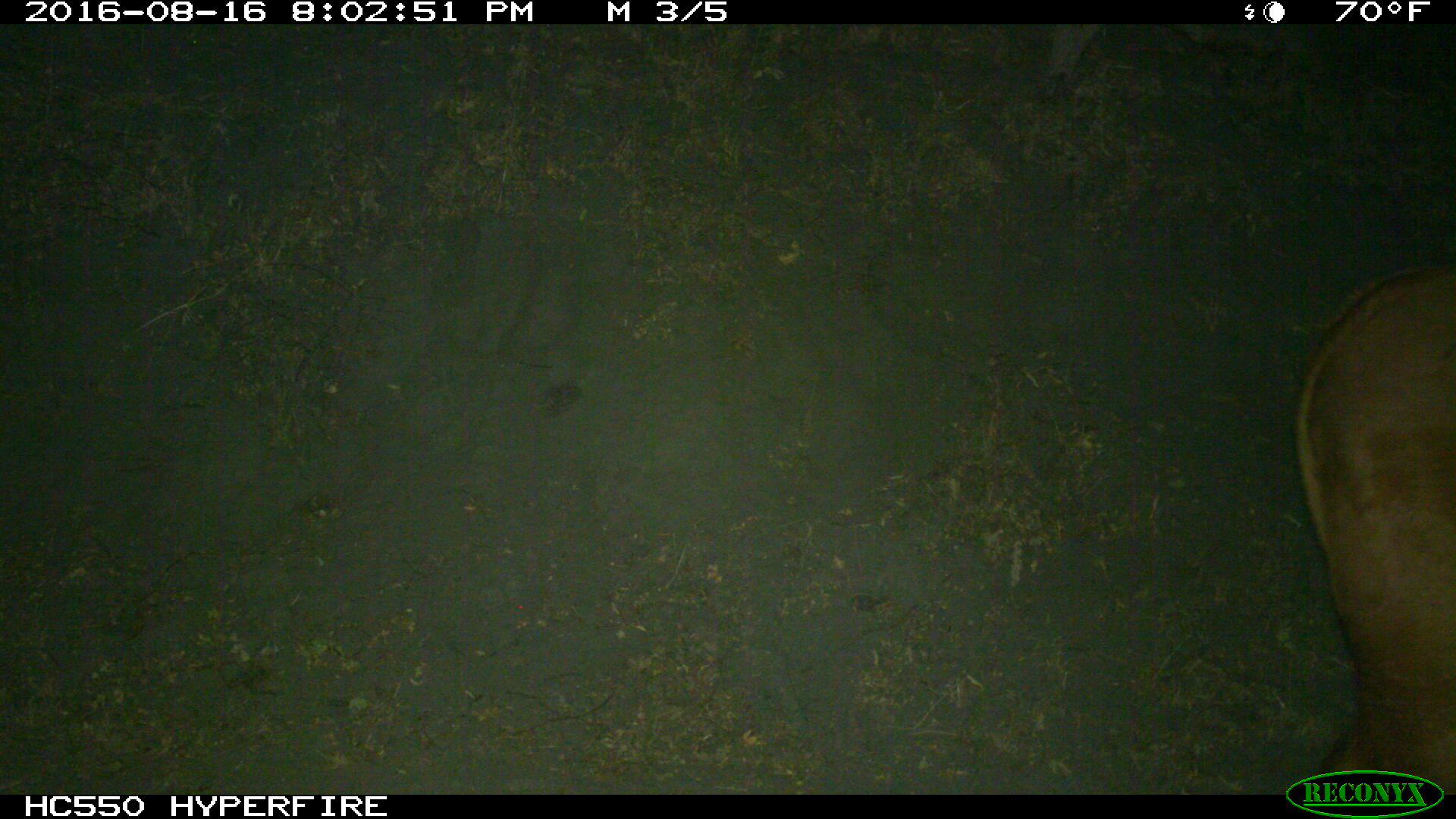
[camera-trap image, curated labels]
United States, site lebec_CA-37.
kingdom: Animalia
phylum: Chordata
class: Mammalia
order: Artiodactyla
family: Bovidae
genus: Bos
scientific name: Bos taurus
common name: domestic cow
Bos taurus (domestic cow).